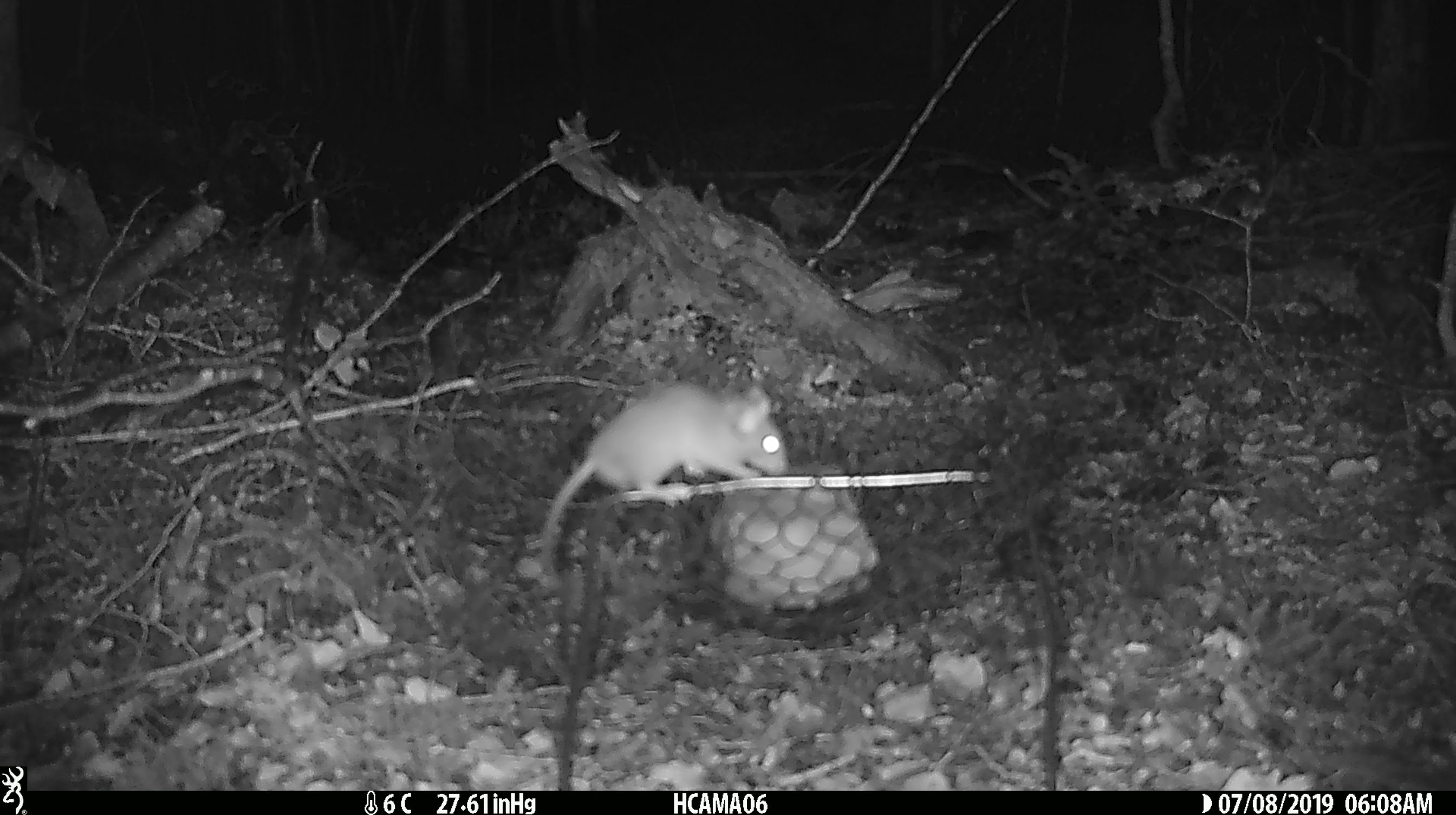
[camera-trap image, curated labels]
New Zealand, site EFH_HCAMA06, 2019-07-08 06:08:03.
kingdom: Animalia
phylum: Chordata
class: Mammalia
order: Rodentia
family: Muridae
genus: Mus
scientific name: Mus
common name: mouse